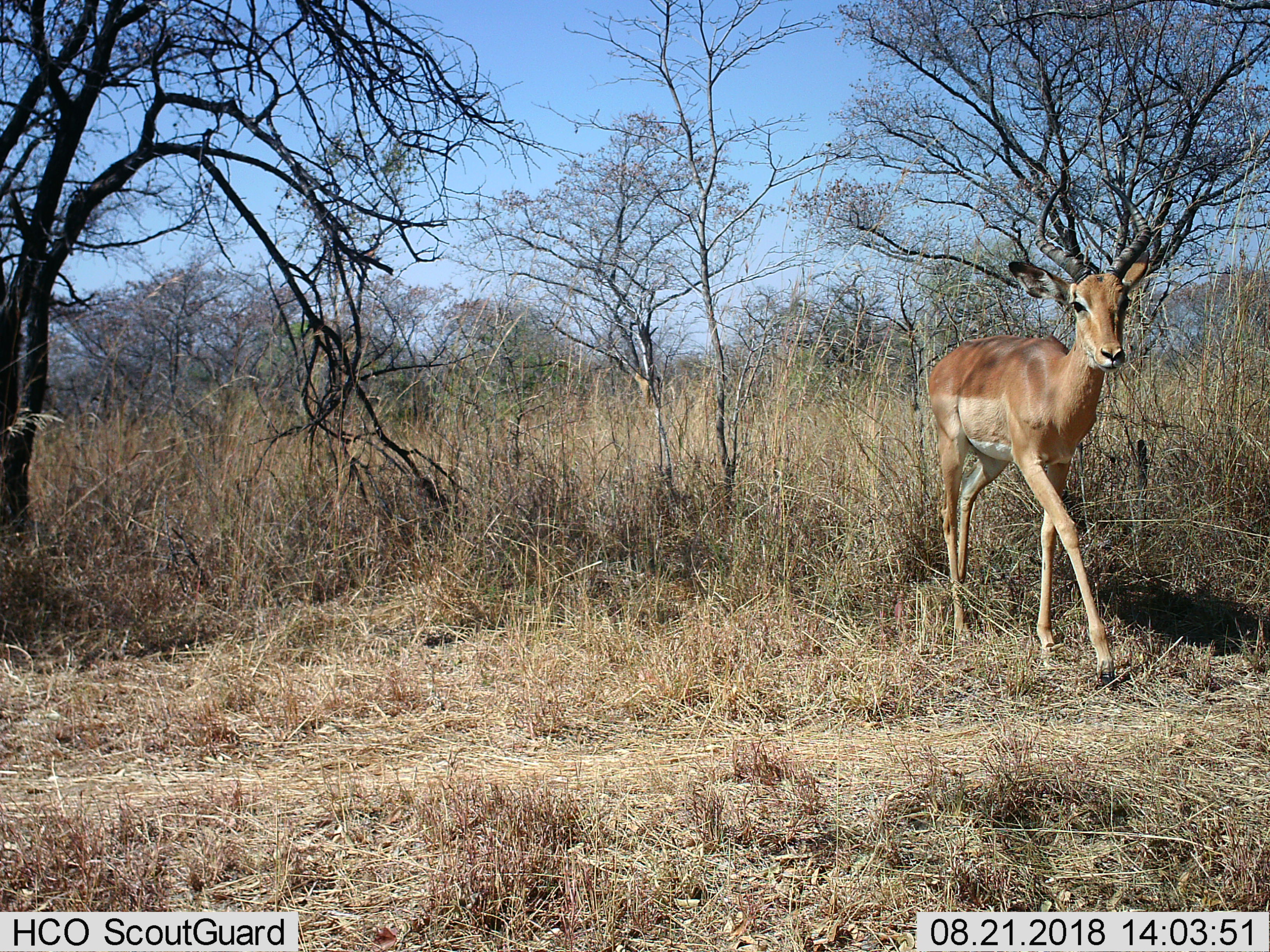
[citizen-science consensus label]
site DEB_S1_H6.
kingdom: Animalia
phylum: Chordata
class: Mammalia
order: Artiodactyla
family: Bovidae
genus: Aepyceros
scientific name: Aepyceros melampus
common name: impala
Impala (Aepyceros melampus), count 1. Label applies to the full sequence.